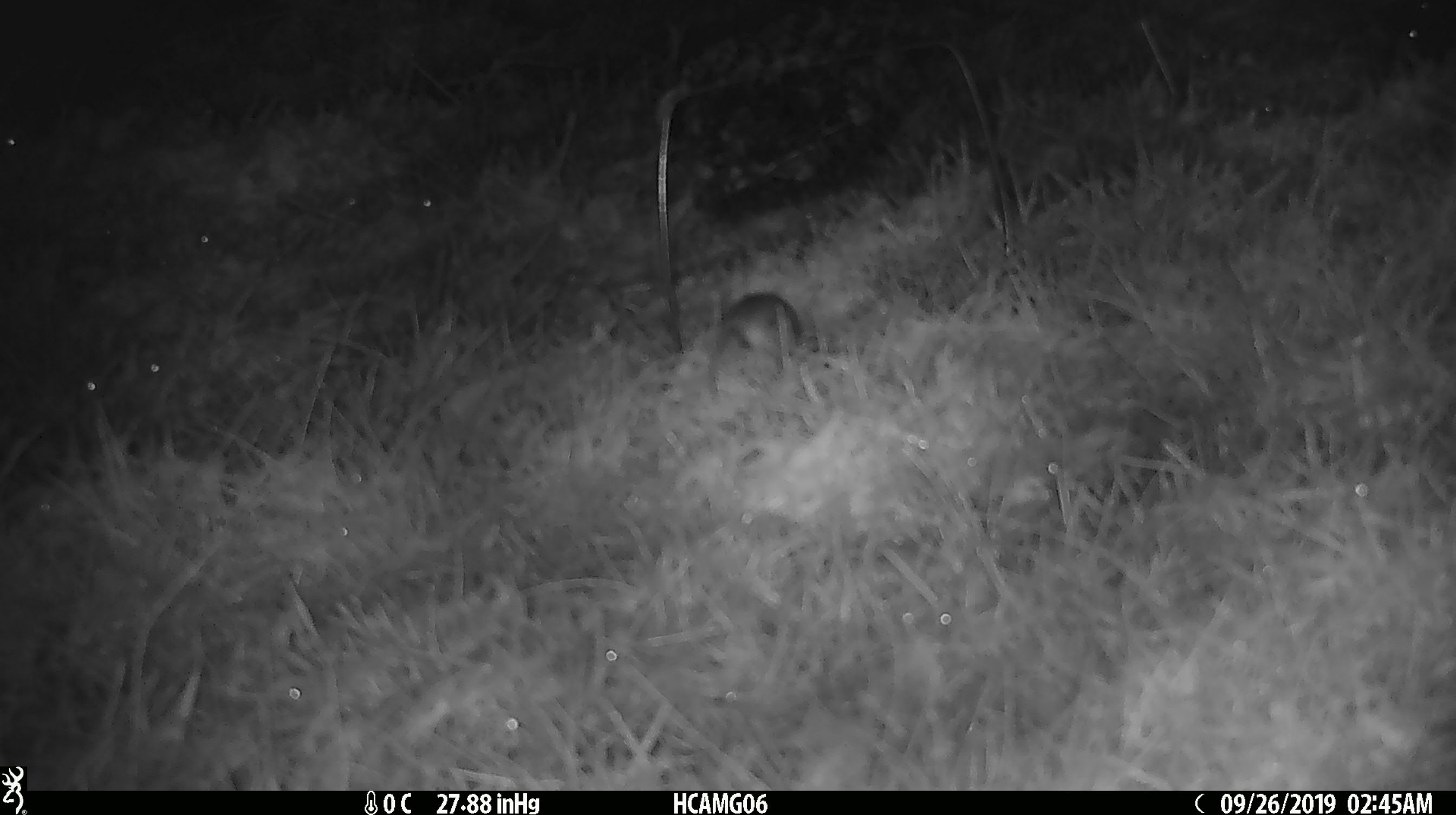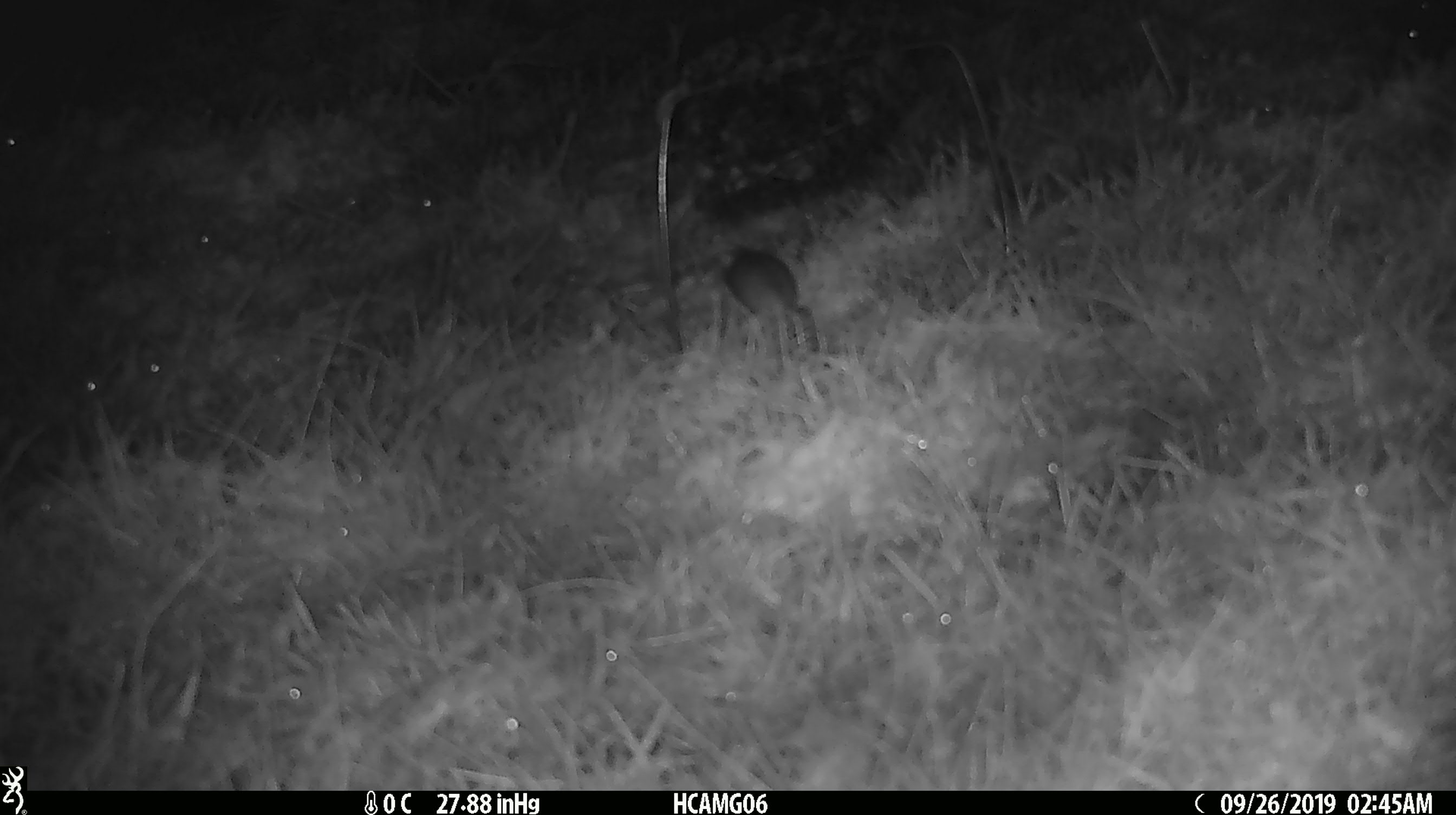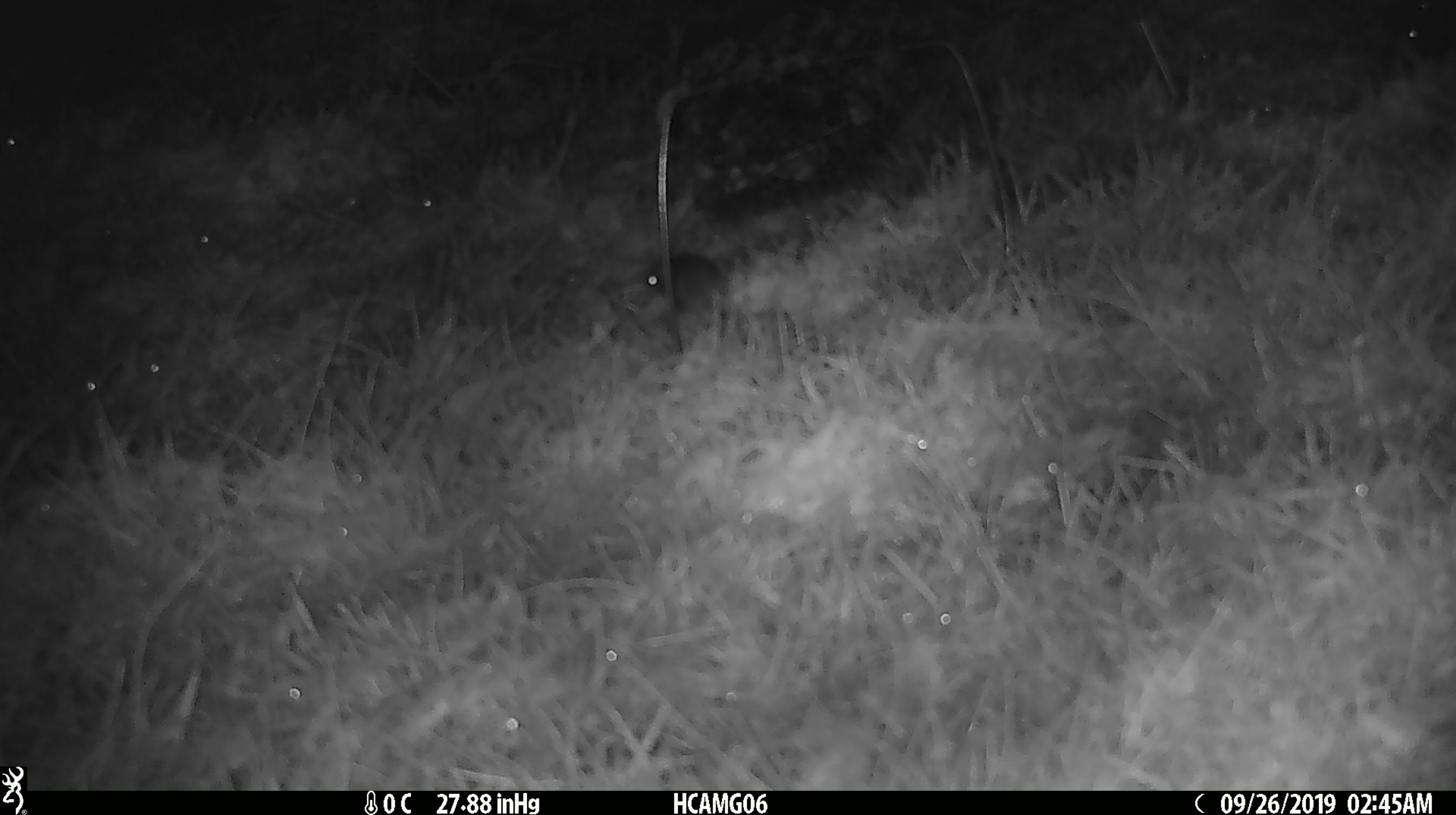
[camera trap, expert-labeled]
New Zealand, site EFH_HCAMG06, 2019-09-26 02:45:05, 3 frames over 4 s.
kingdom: Animalia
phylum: Chordata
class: Mammalia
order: Rodentia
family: Muridae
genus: Mus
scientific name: Mus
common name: mouse